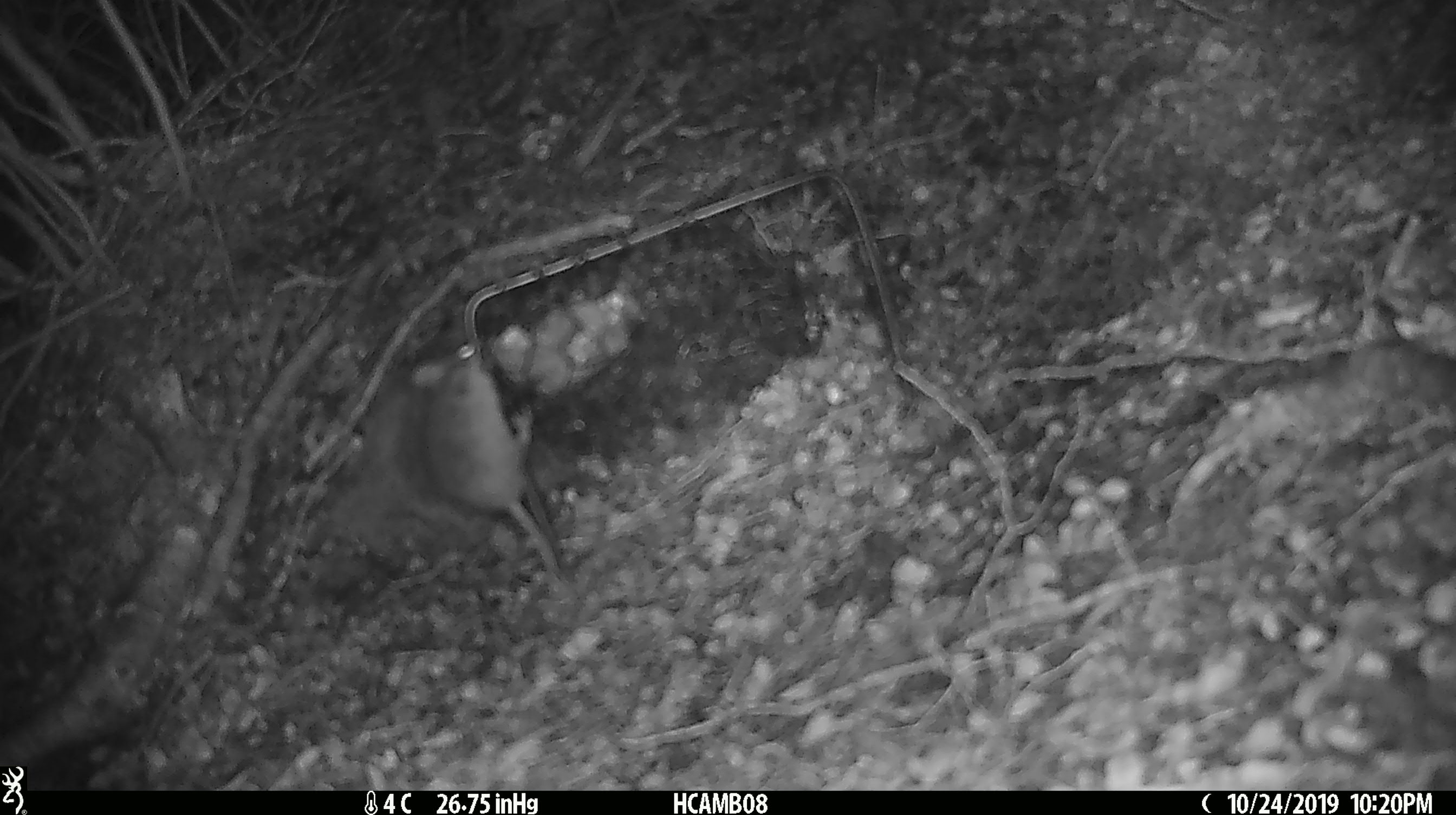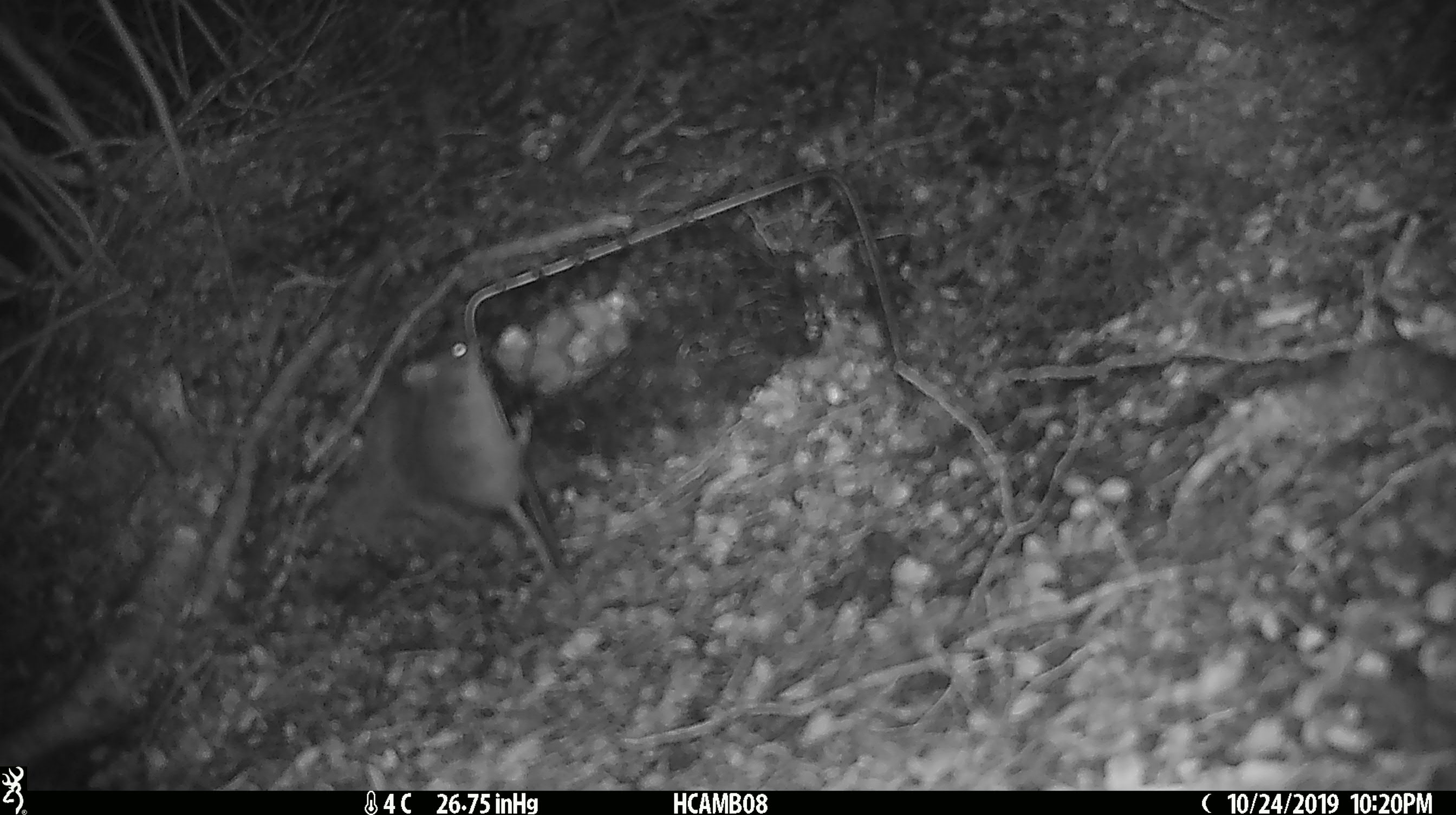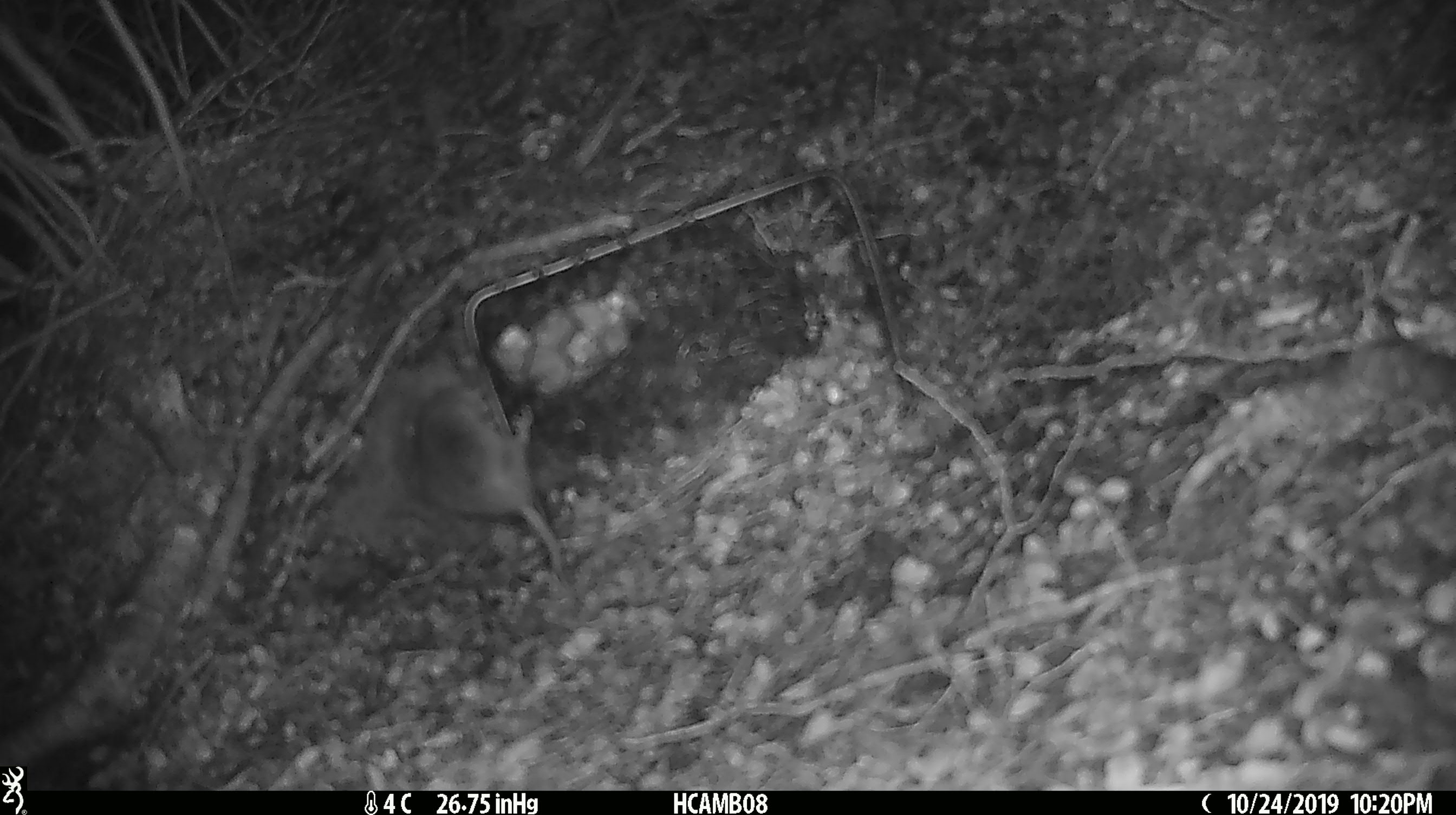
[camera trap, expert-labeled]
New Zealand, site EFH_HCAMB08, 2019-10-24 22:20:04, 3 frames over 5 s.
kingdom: Animalia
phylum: Chordata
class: Mammalia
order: Rodentia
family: Muridae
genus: Mus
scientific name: Mus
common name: mouse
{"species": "mouse (Mus)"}